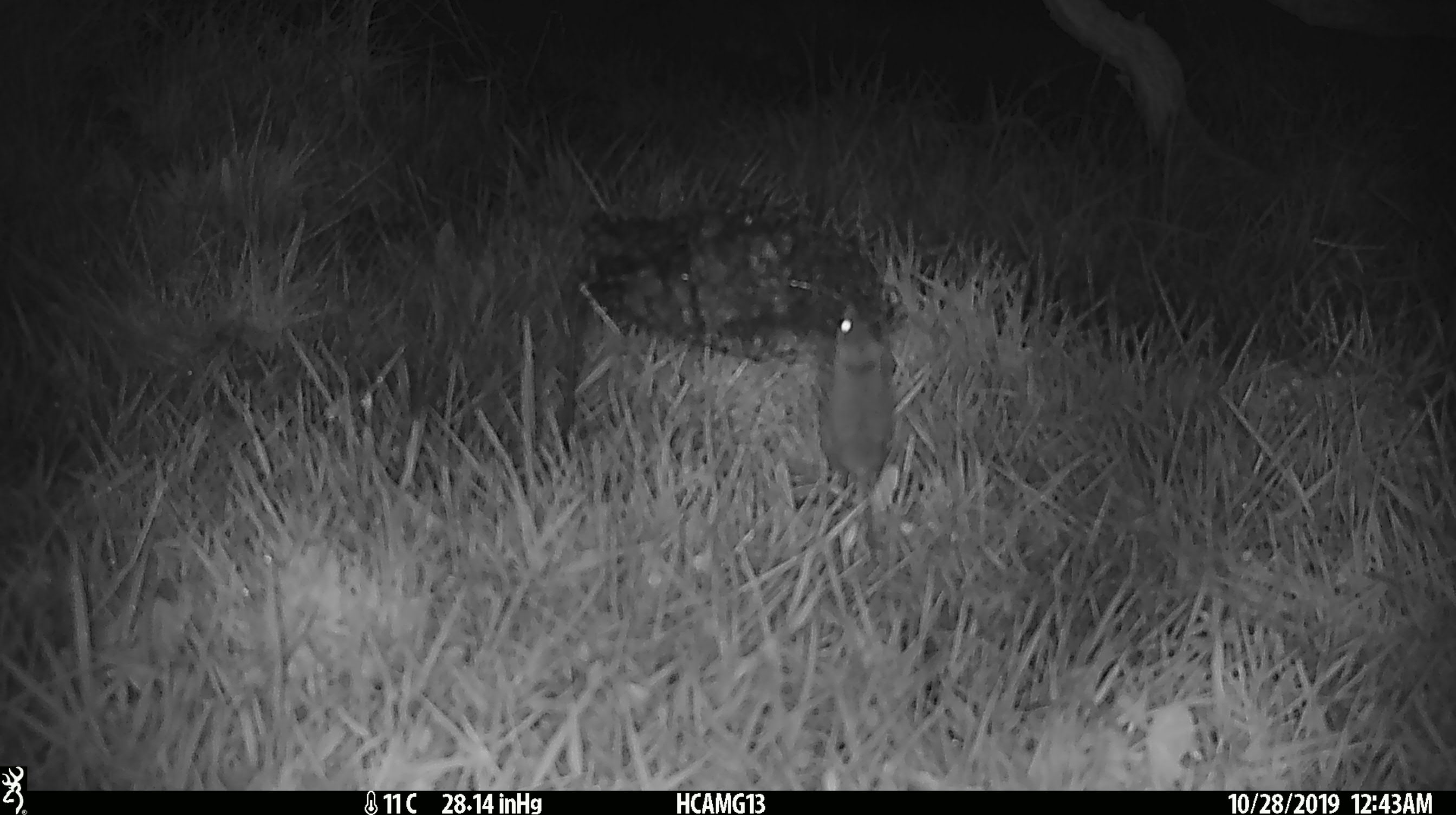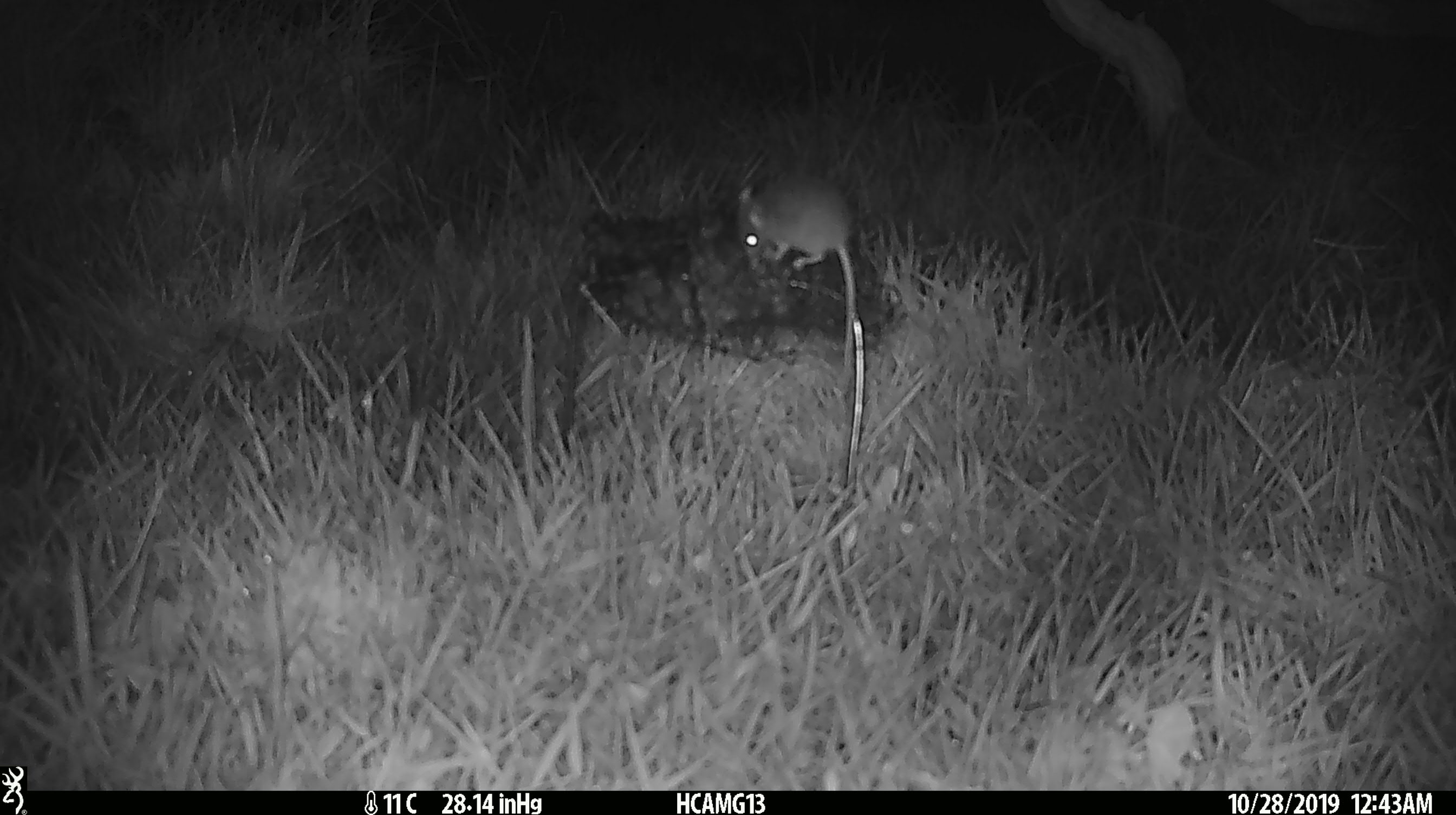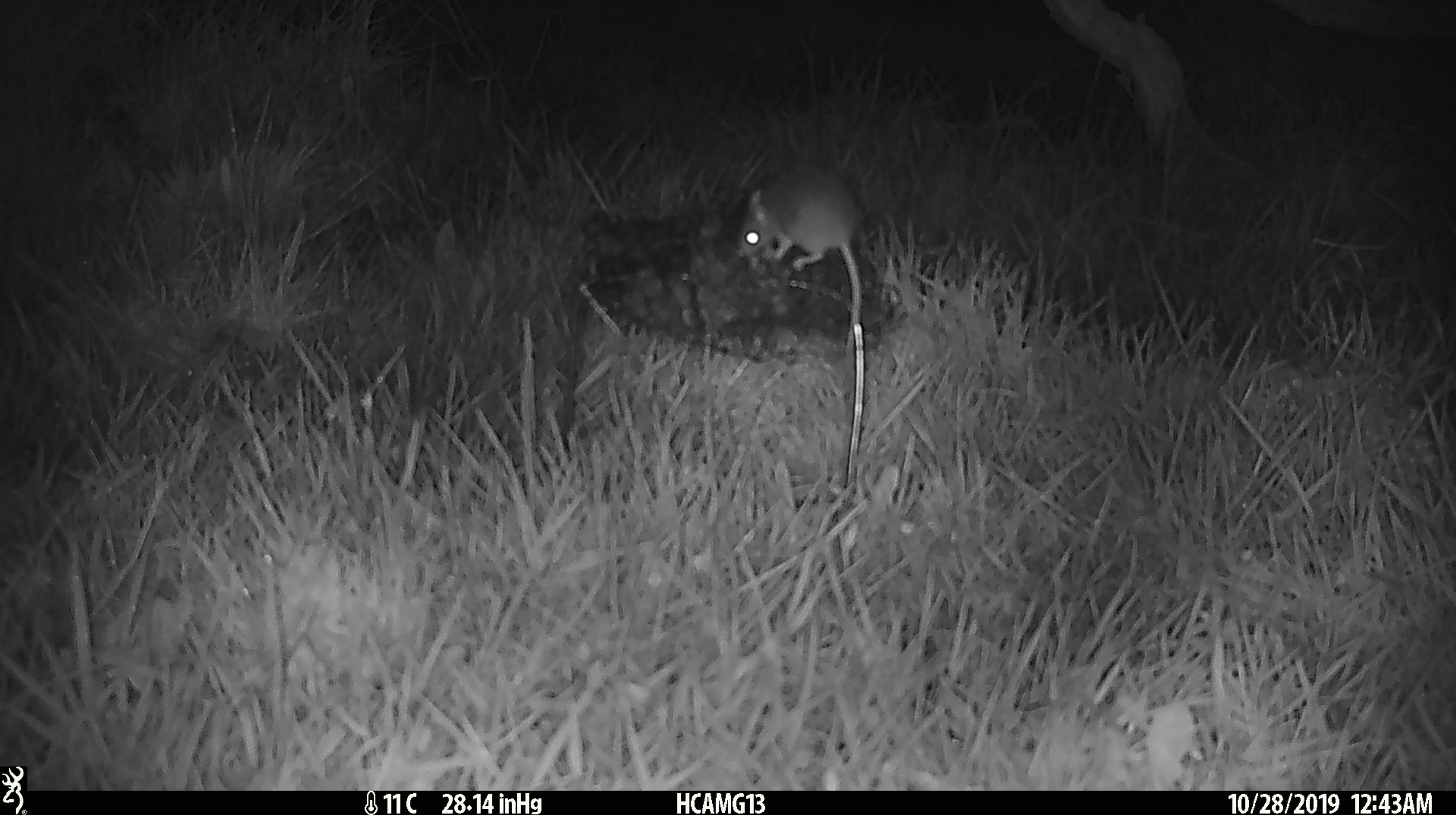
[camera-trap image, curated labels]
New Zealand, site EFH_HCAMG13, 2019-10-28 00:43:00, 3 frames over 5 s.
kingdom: Animalia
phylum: Chordata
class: Mammalia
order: Rodentia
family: Muridae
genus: Mus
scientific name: Mus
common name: mouse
Mouse (Mus).